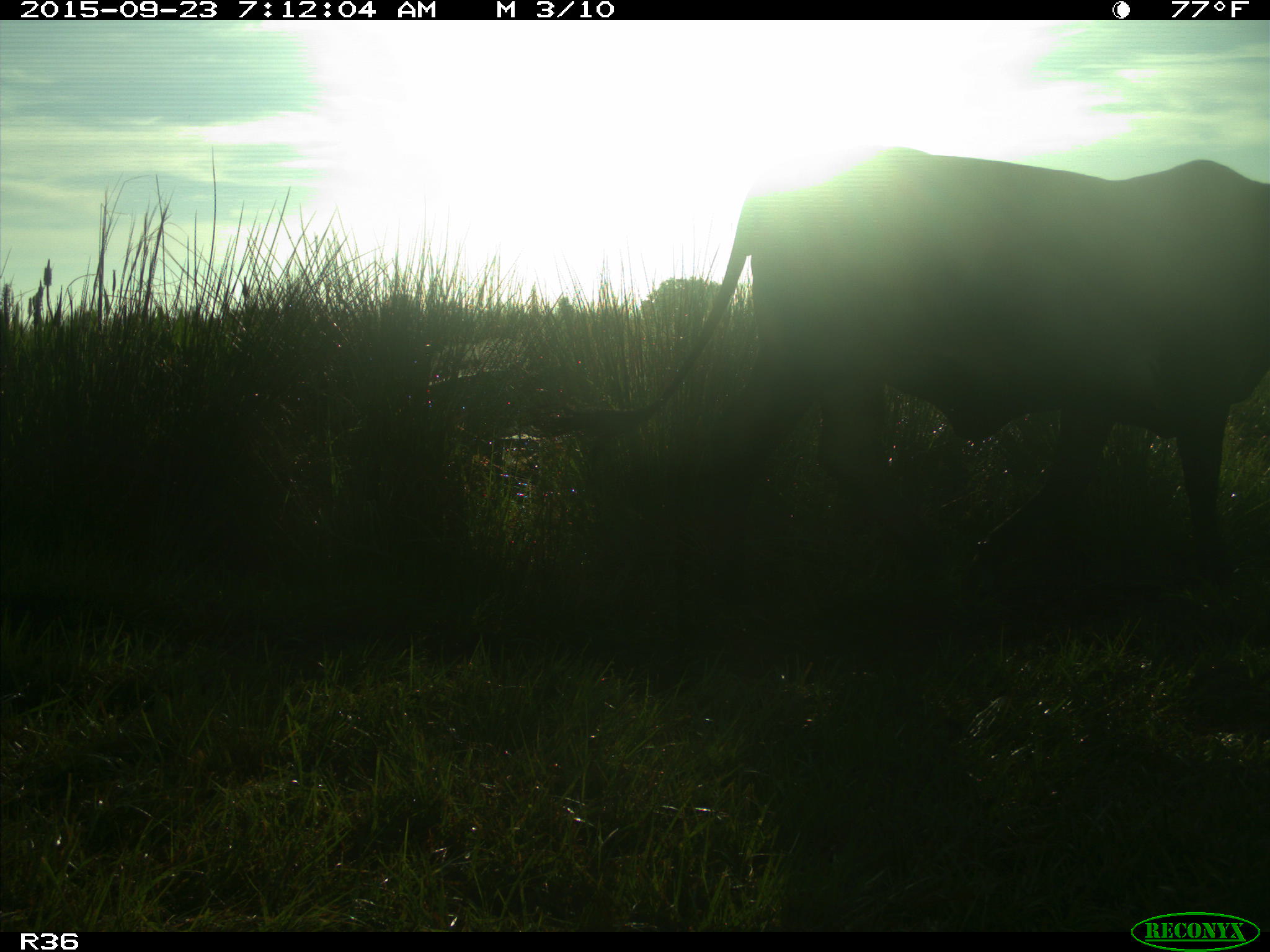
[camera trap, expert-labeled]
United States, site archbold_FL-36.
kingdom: Animalia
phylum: Chordata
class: Mammalia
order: Artiodactyla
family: Bovidae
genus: Bos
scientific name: Bos taurus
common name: domestic cow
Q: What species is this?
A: Bos taurus (domestic cow).